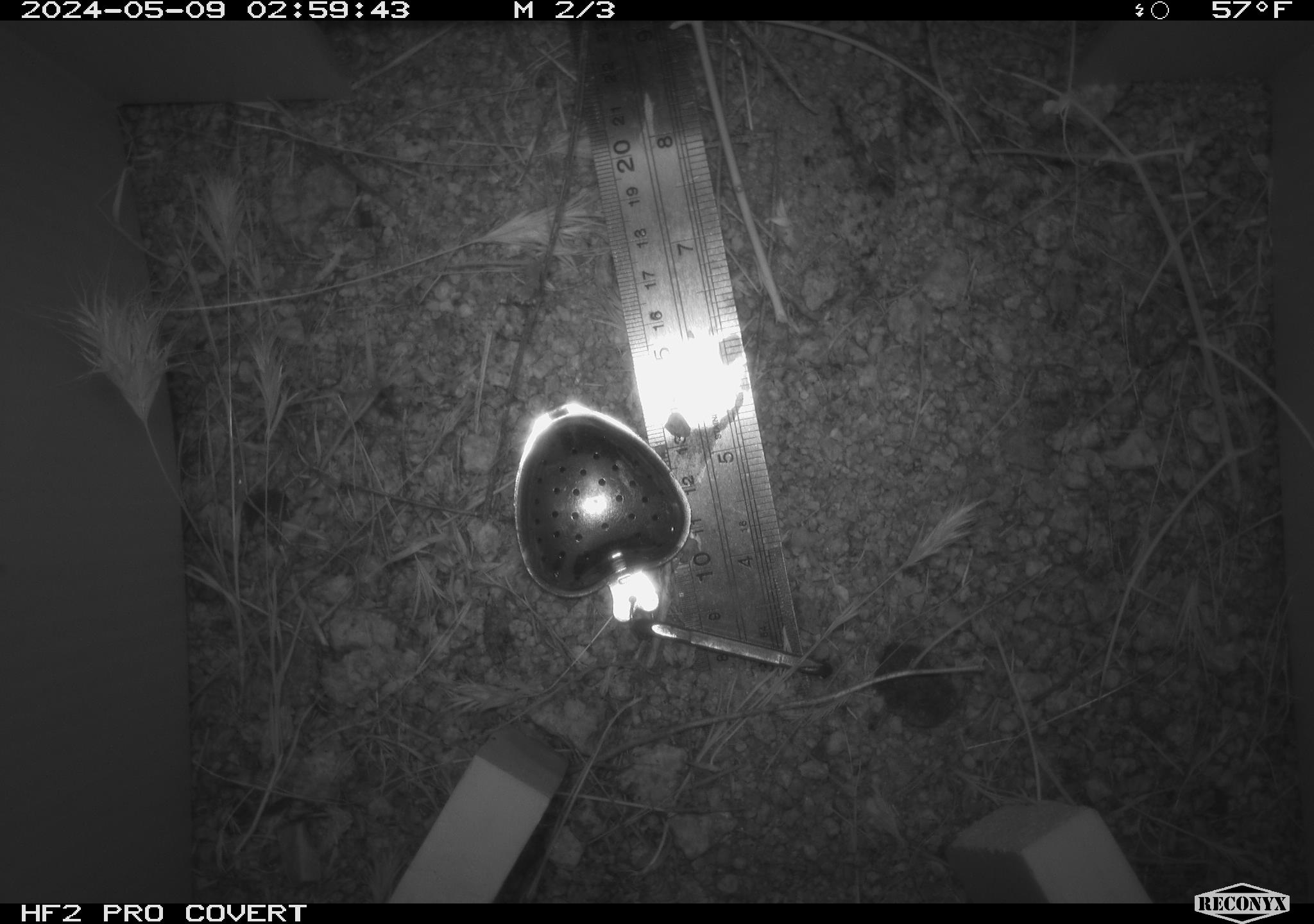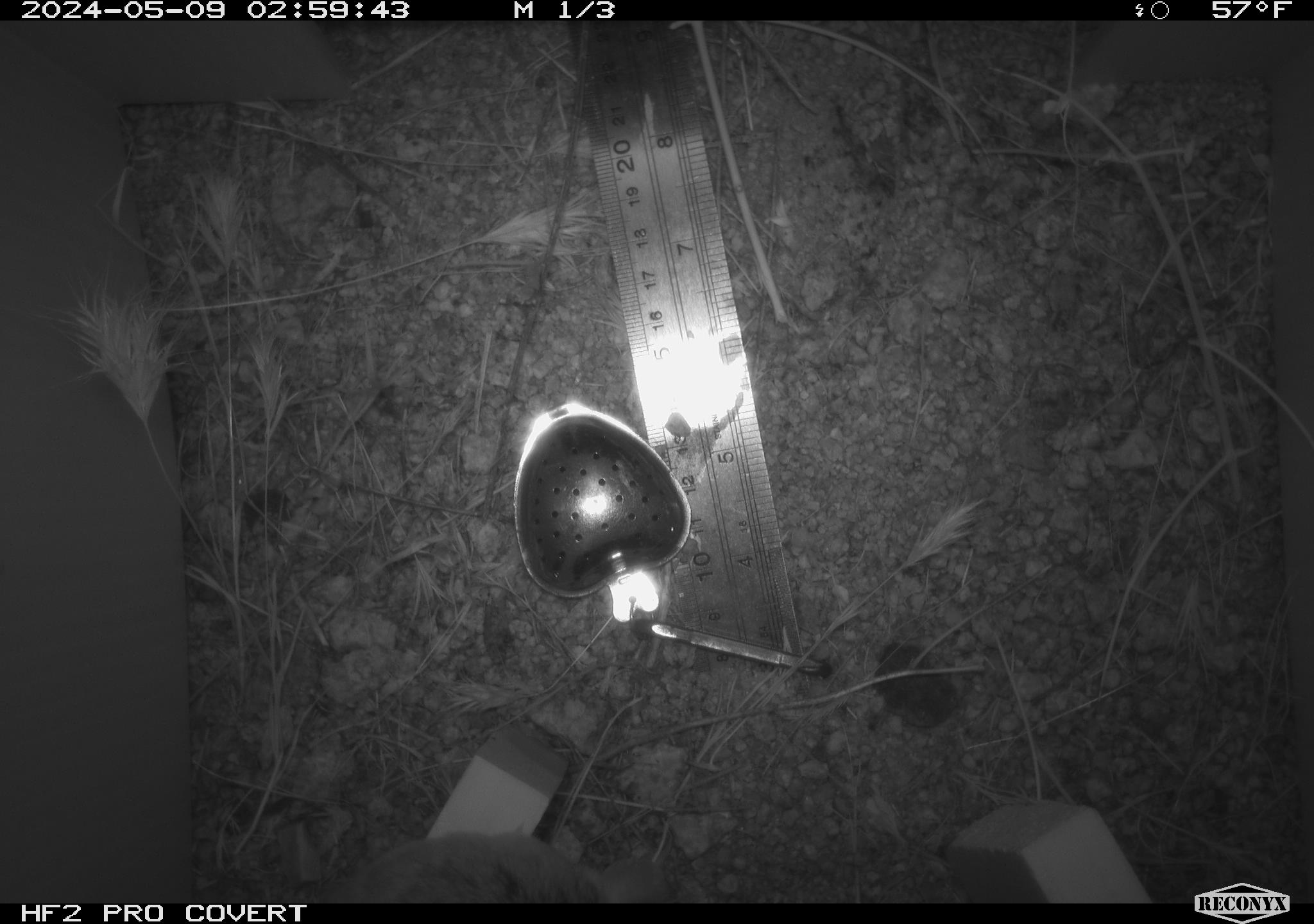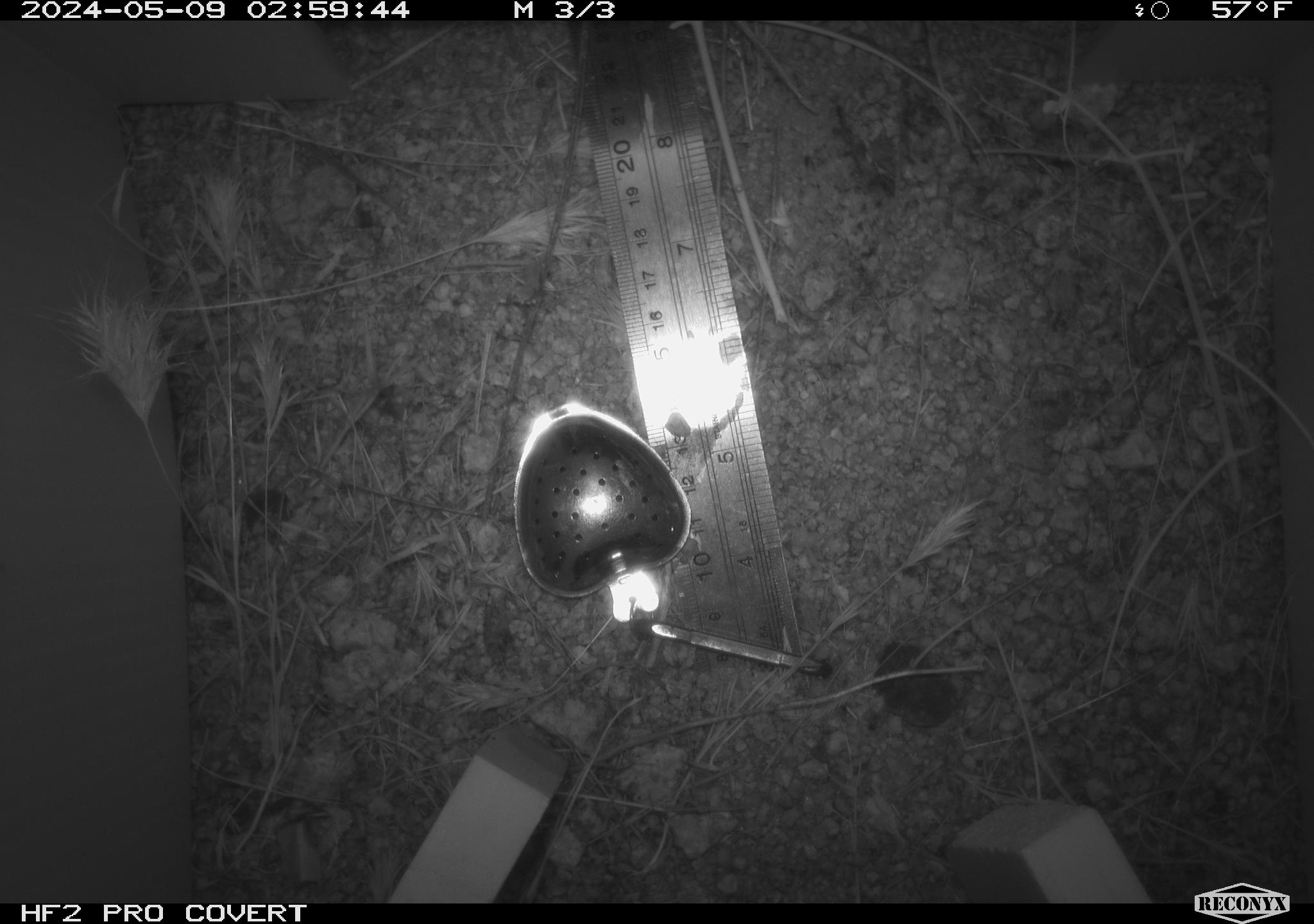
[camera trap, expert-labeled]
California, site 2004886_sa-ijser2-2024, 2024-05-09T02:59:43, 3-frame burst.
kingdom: Animalia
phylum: Chordata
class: Mammalia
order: Rodentia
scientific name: Rodentia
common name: mouse species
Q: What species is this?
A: Mouse species (Rodentia).